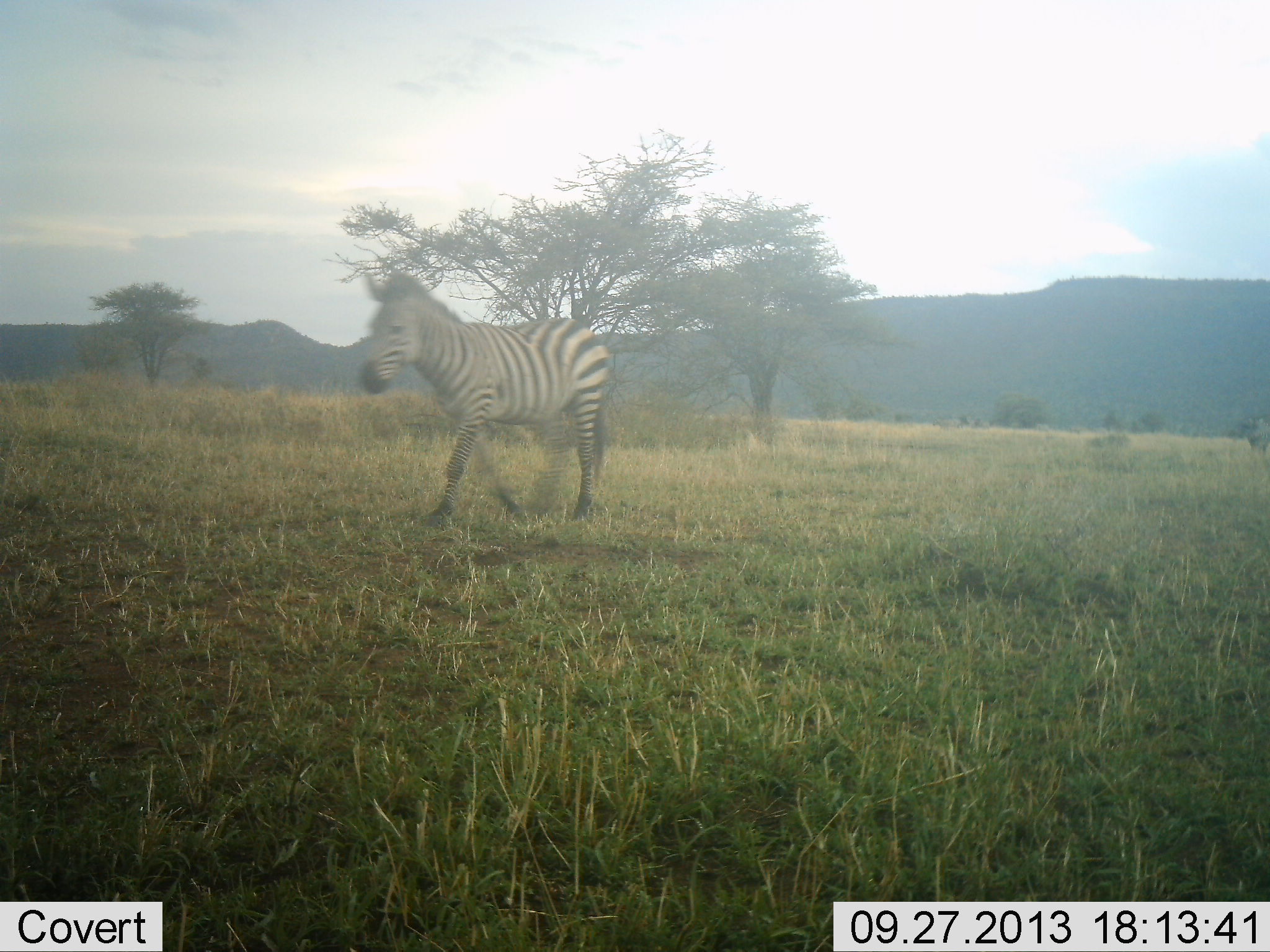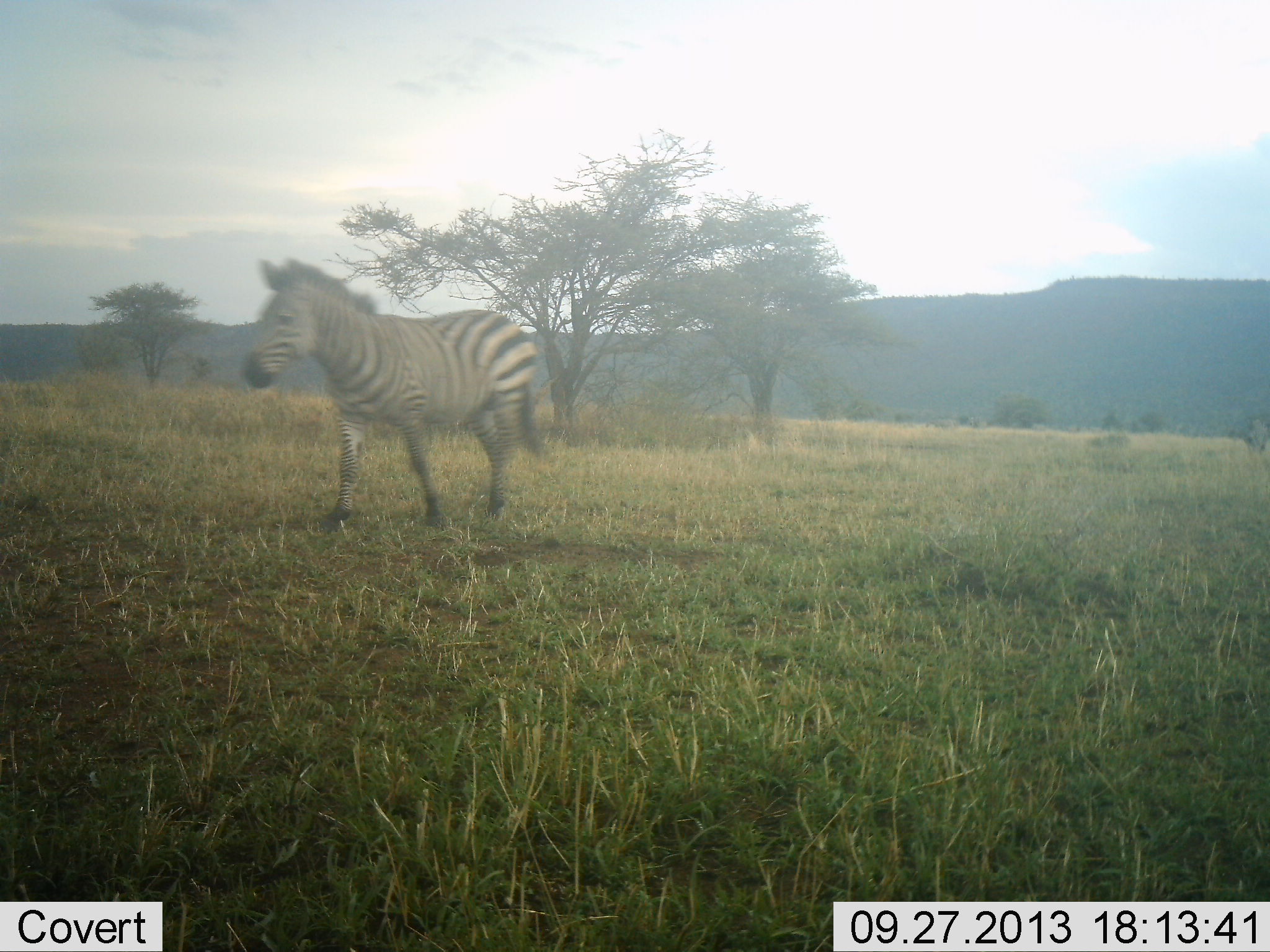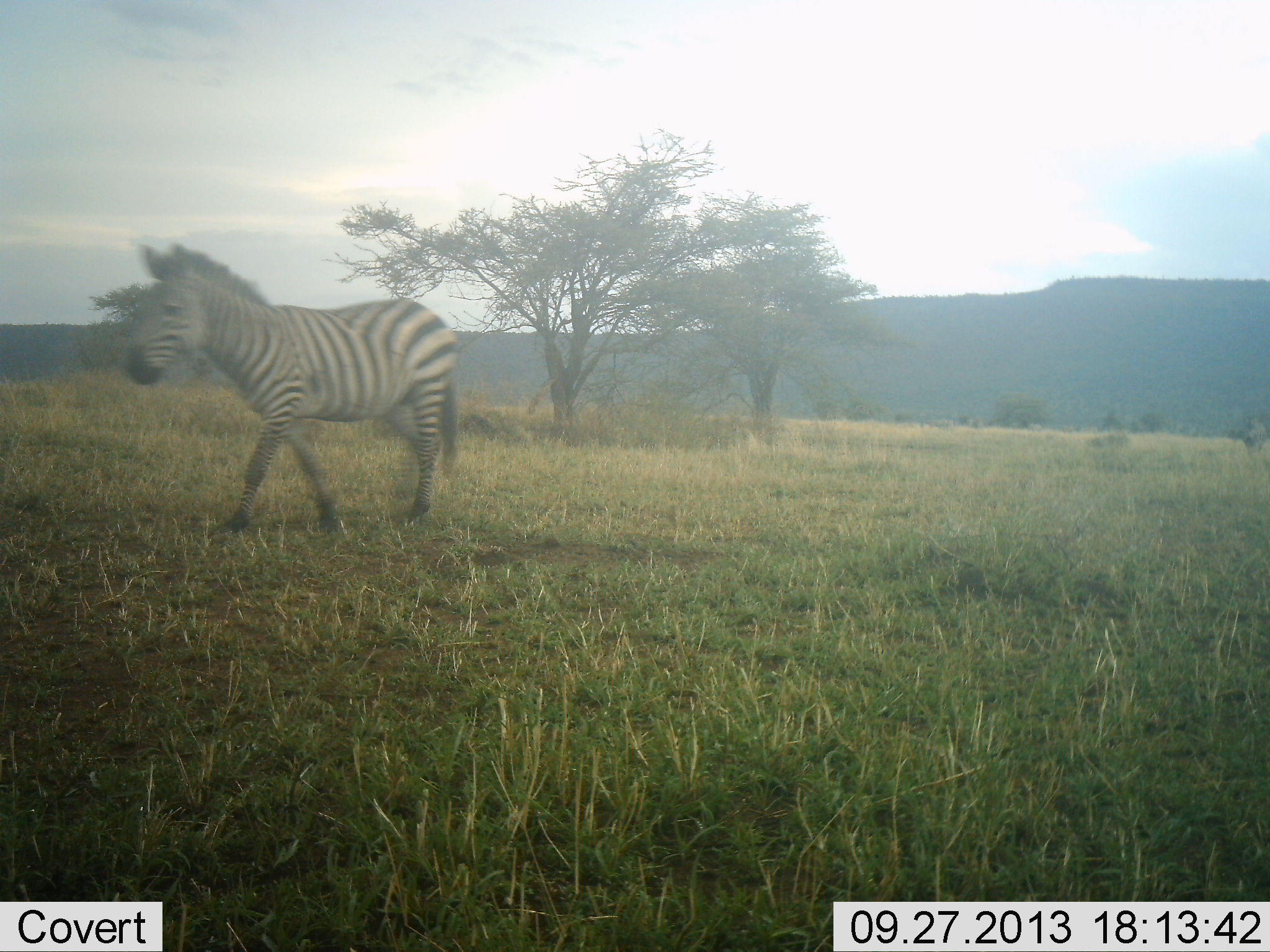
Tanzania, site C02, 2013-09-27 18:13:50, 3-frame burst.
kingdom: Animalia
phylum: Chordata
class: Mammalia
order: Perissodactyla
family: Equidae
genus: Equus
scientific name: Equus quagga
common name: plains zebra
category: zebra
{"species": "zebra (plains zebra) (Equus quagga)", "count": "1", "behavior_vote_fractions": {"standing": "8%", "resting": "0%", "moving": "92%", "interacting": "0%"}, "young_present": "0%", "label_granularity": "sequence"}